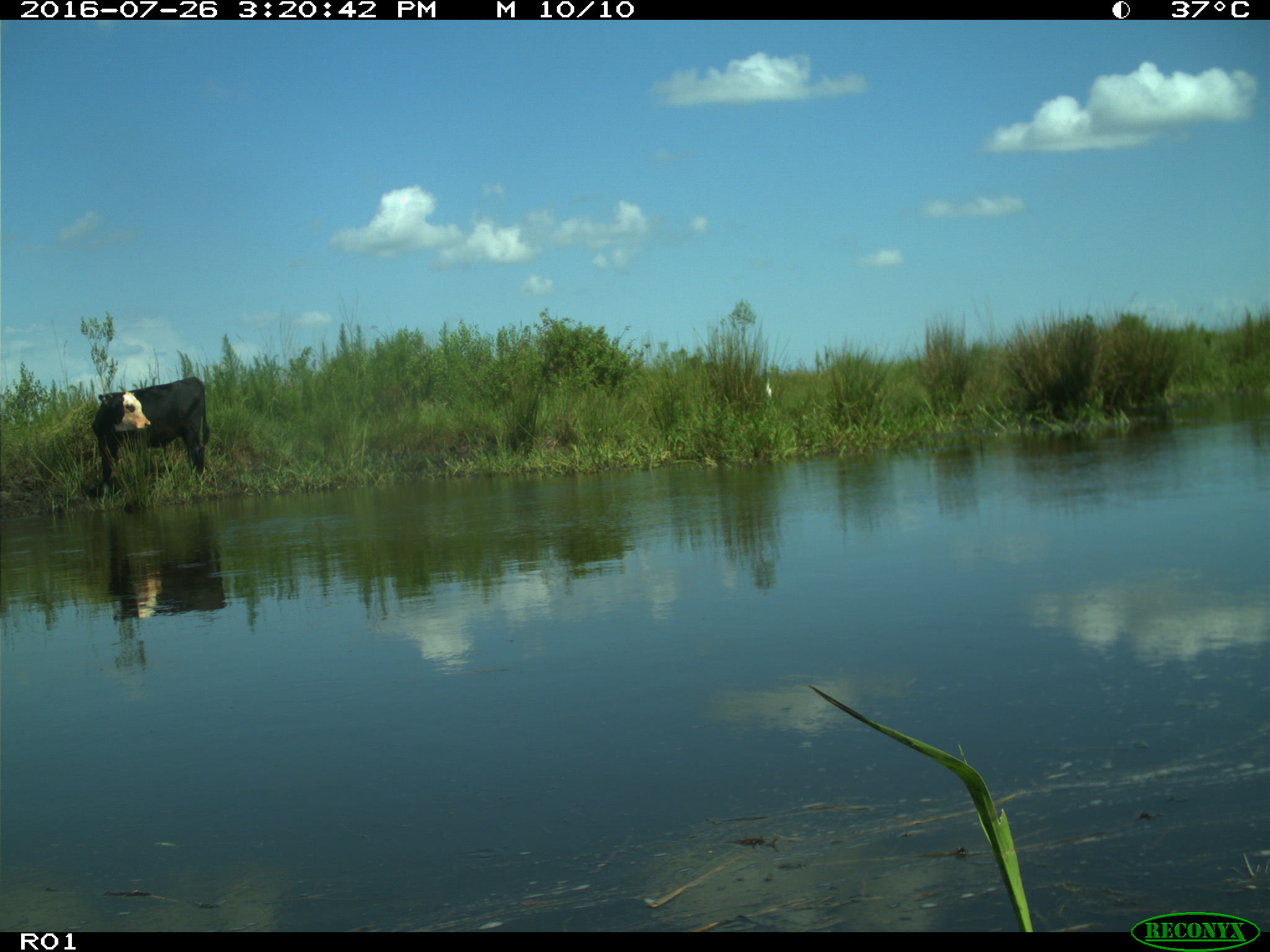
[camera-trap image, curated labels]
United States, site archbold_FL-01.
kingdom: Animalia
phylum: Chordata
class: Mammalia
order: Artiodactyla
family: Bovidae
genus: Bos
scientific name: Bos taurus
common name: domestic cow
Bos taurus (domestic cow).